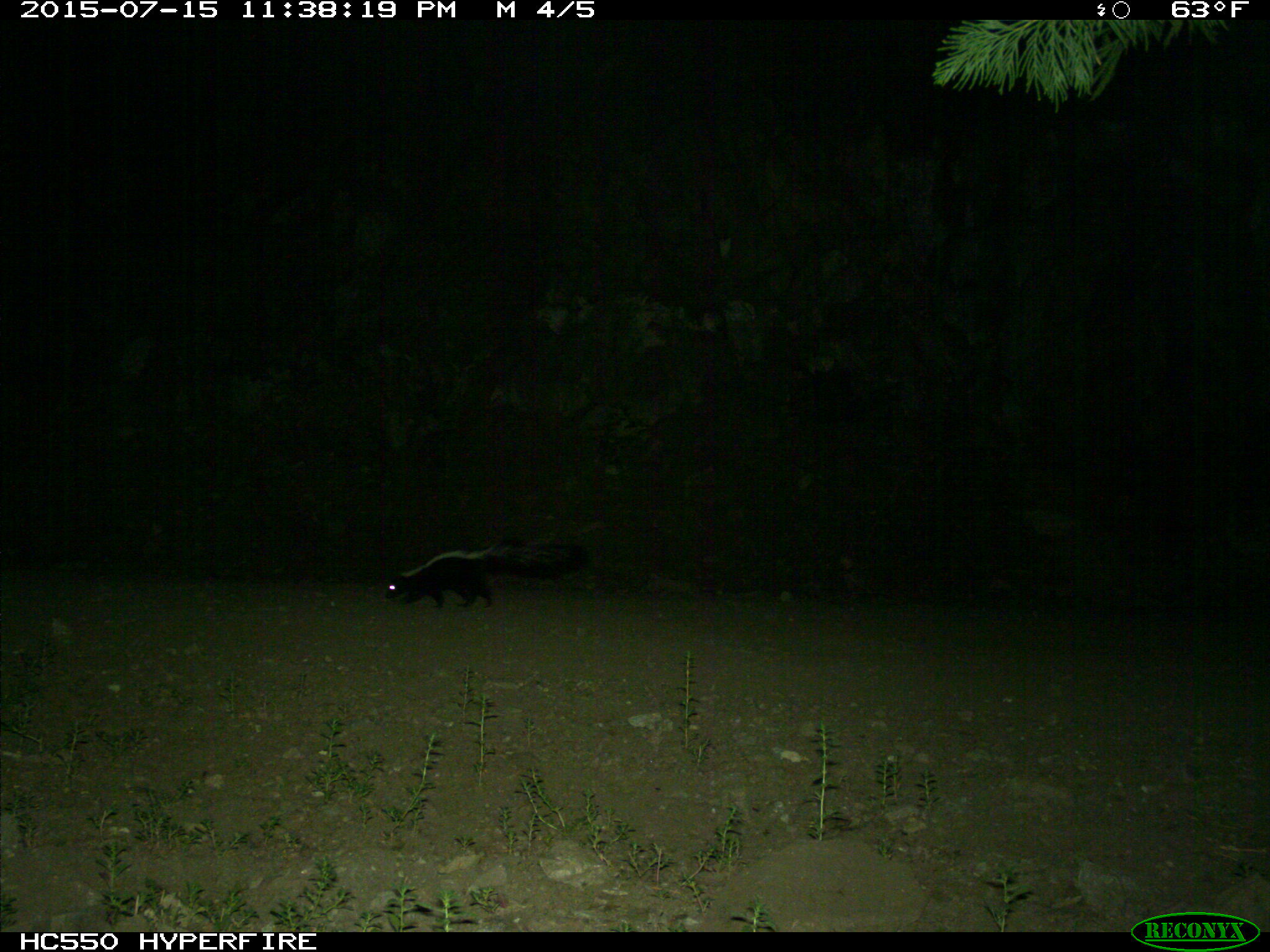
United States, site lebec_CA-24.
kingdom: Animalia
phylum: Chordata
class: Mammalia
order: Carnivora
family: Mephitidae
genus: Mephitis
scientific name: Mephitis mephitis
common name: striped skunk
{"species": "Mephitis mephitis (striped skunk)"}